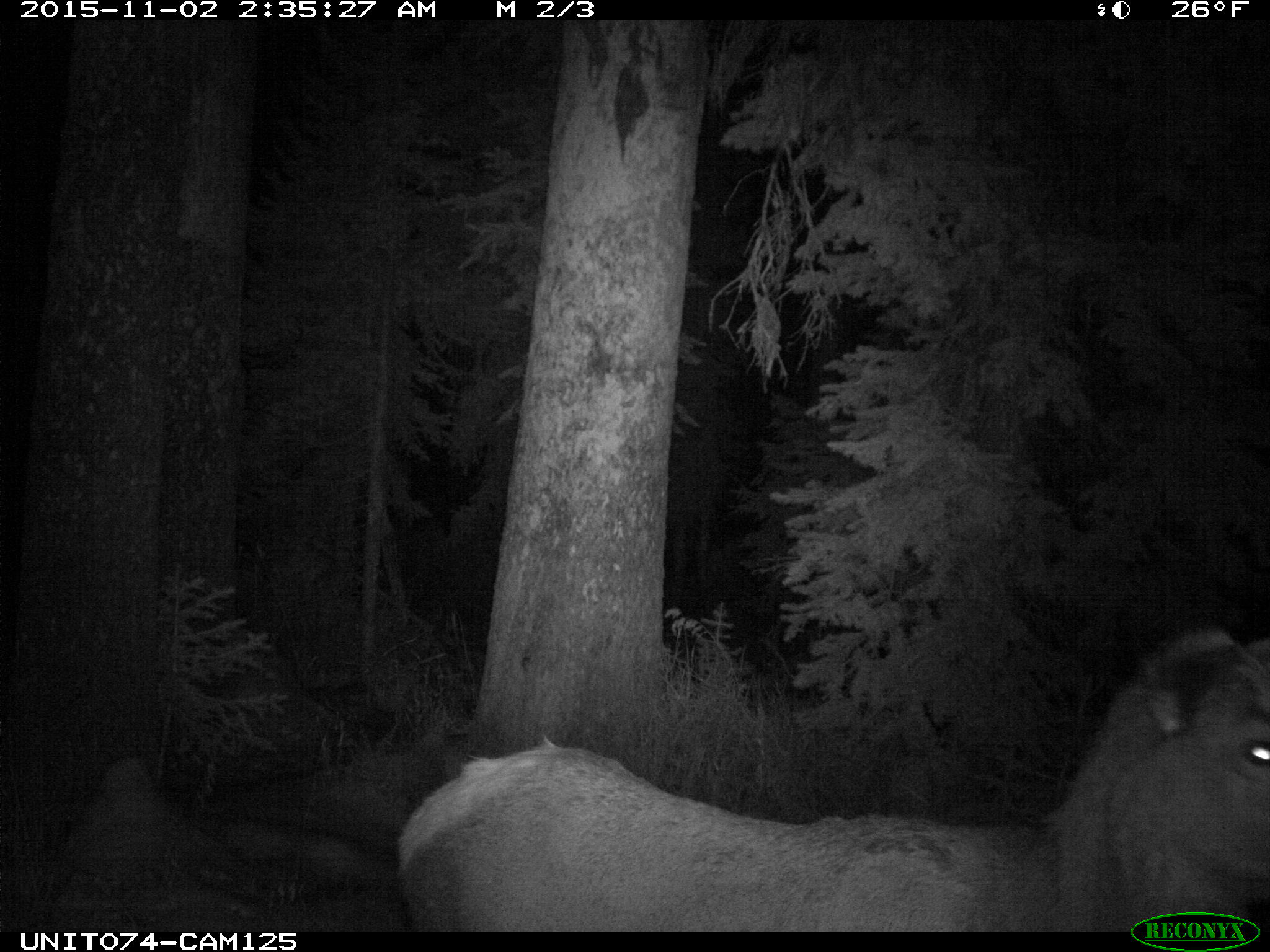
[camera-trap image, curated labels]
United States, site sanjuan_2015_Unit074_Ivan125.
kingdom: Animalia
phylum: Chordata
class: Mammalia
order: Artiodactyla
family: Cervidae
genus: Cervus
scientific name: Cervus elaphus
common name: red deer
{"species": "Cervus elaphus (red deer)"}